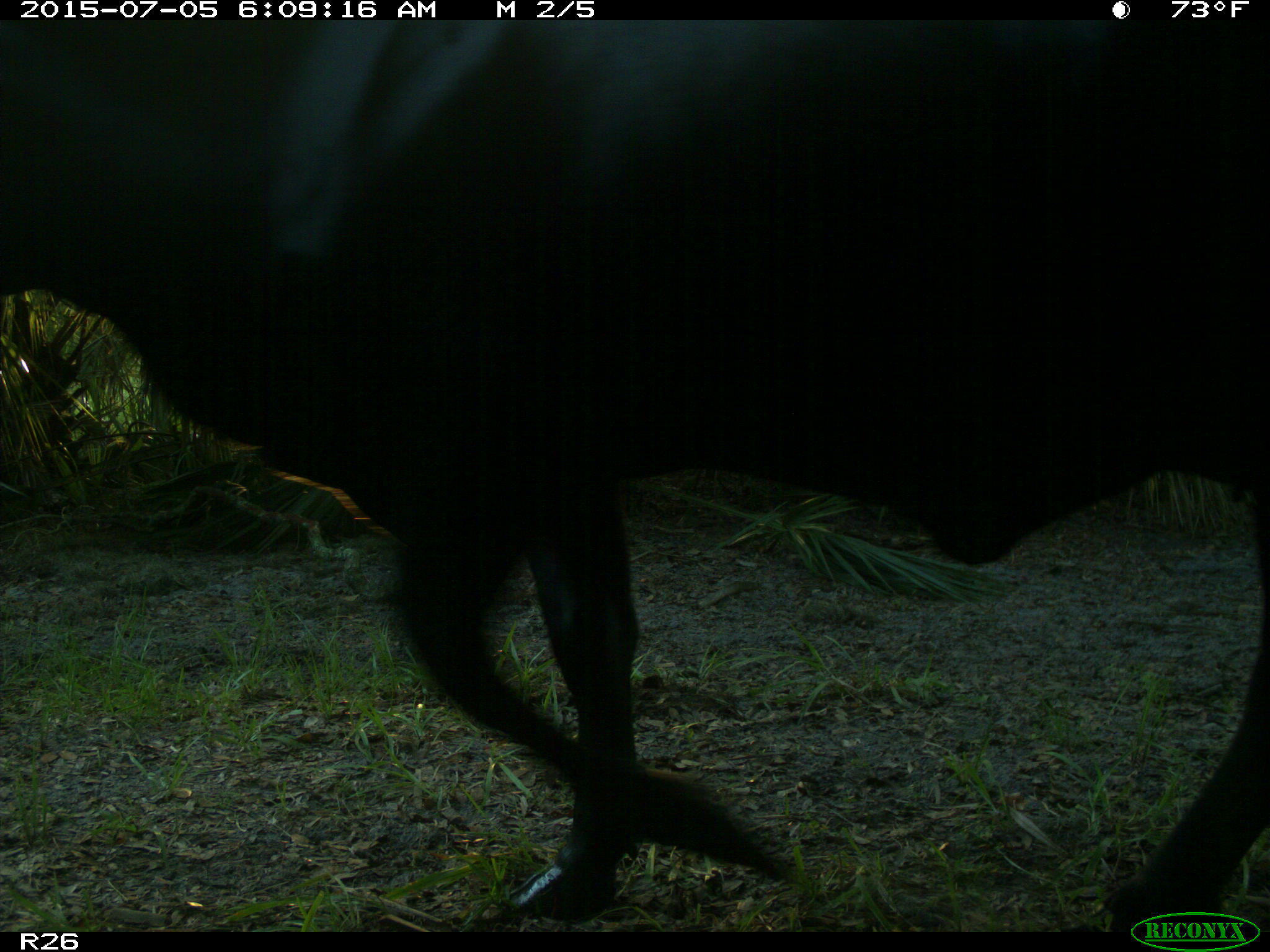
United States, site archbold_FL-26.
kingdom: Animalia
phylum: Chordata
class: Mammalia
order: Artiodactyla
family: Bovidae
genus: Bos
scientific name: Bos taurus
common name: domestic cow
Bos taurus (domestic cow).